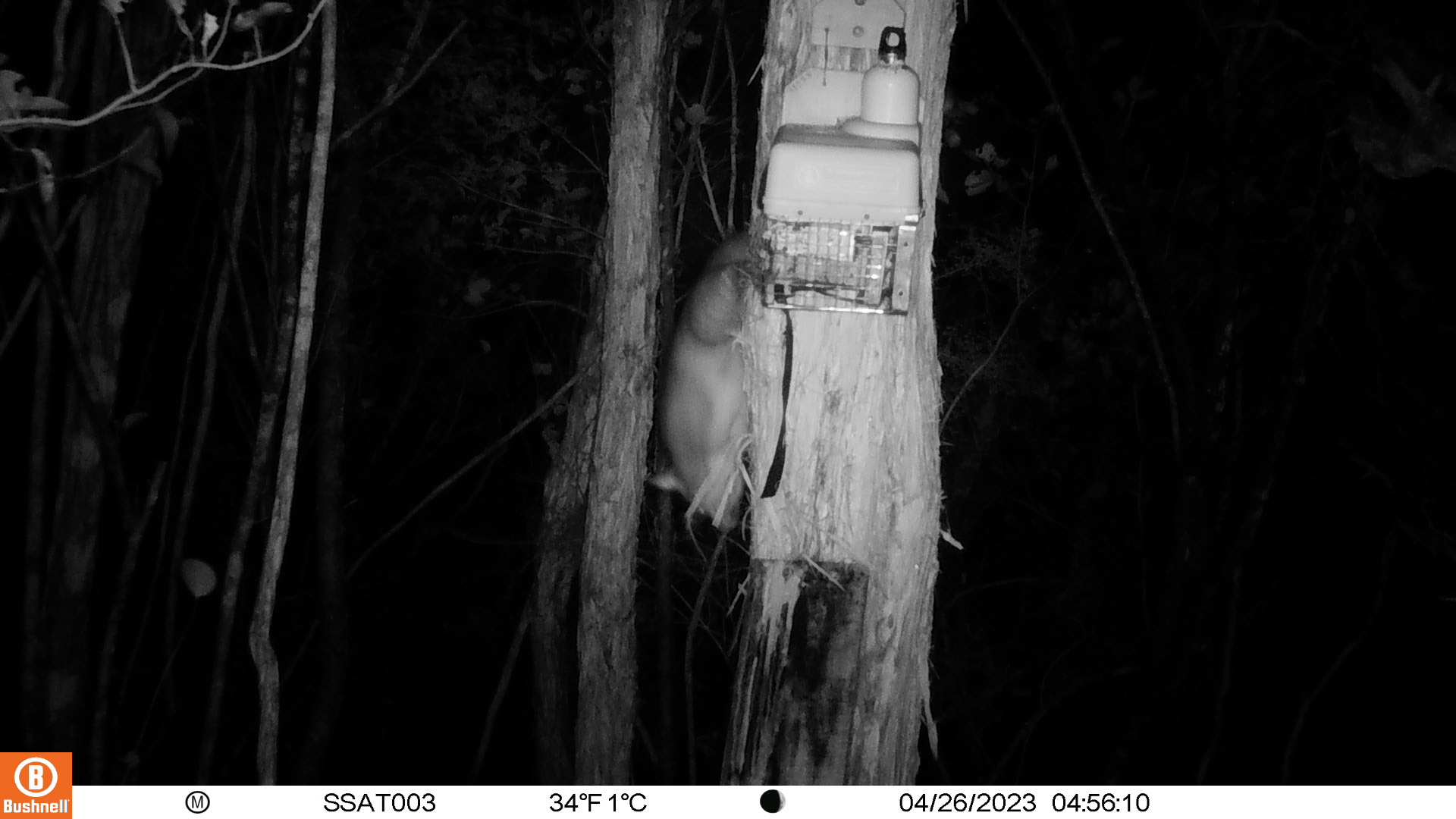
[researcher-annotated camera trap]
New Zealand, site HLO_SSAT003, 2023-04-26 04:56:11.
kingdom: Animalia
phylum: Chordata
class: Mammalia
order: Diprotodontia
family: Phalangeridae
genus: Trichosurus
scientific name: Trichosurus vulpecula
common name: common brushtail possum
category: possum